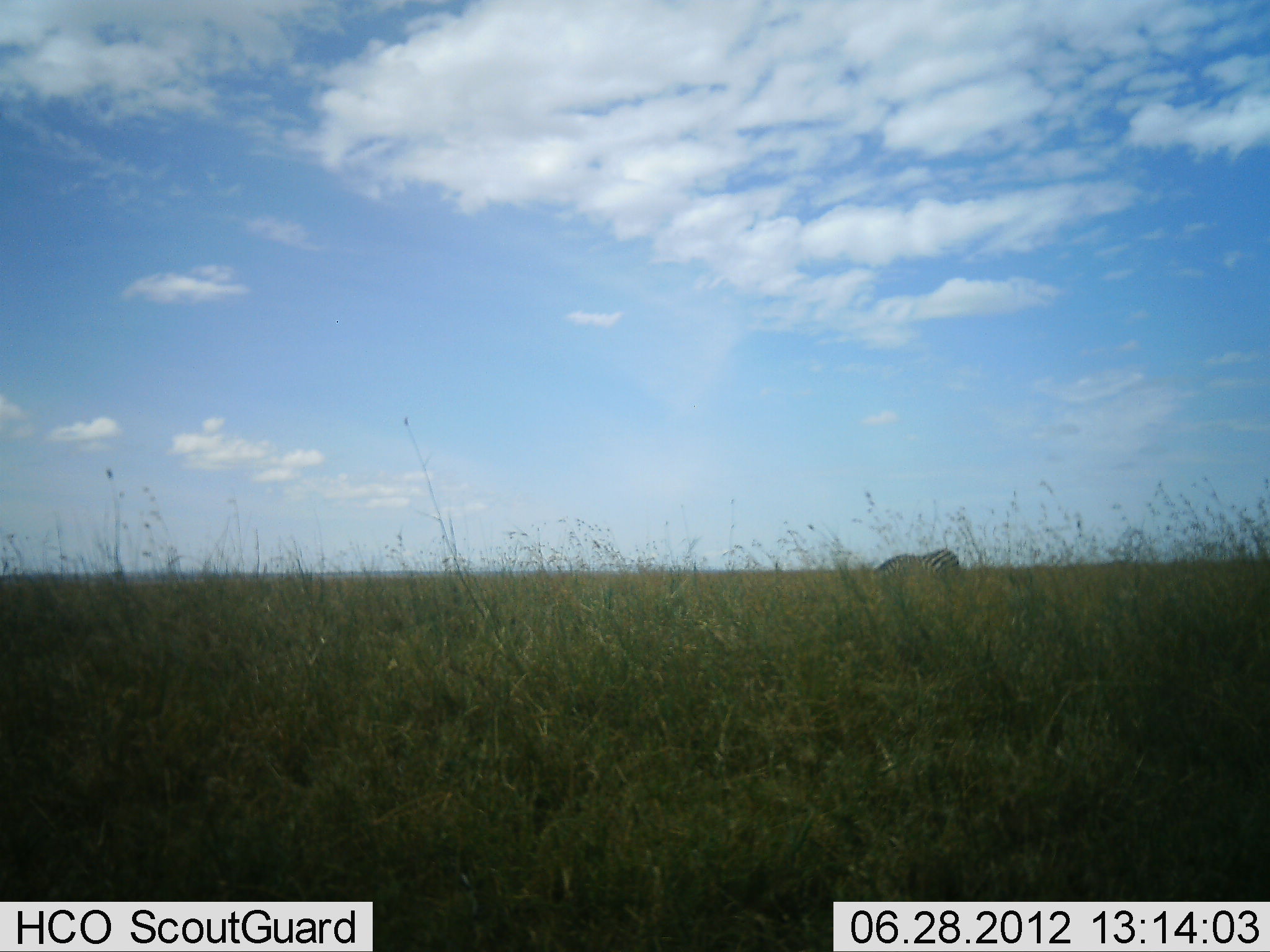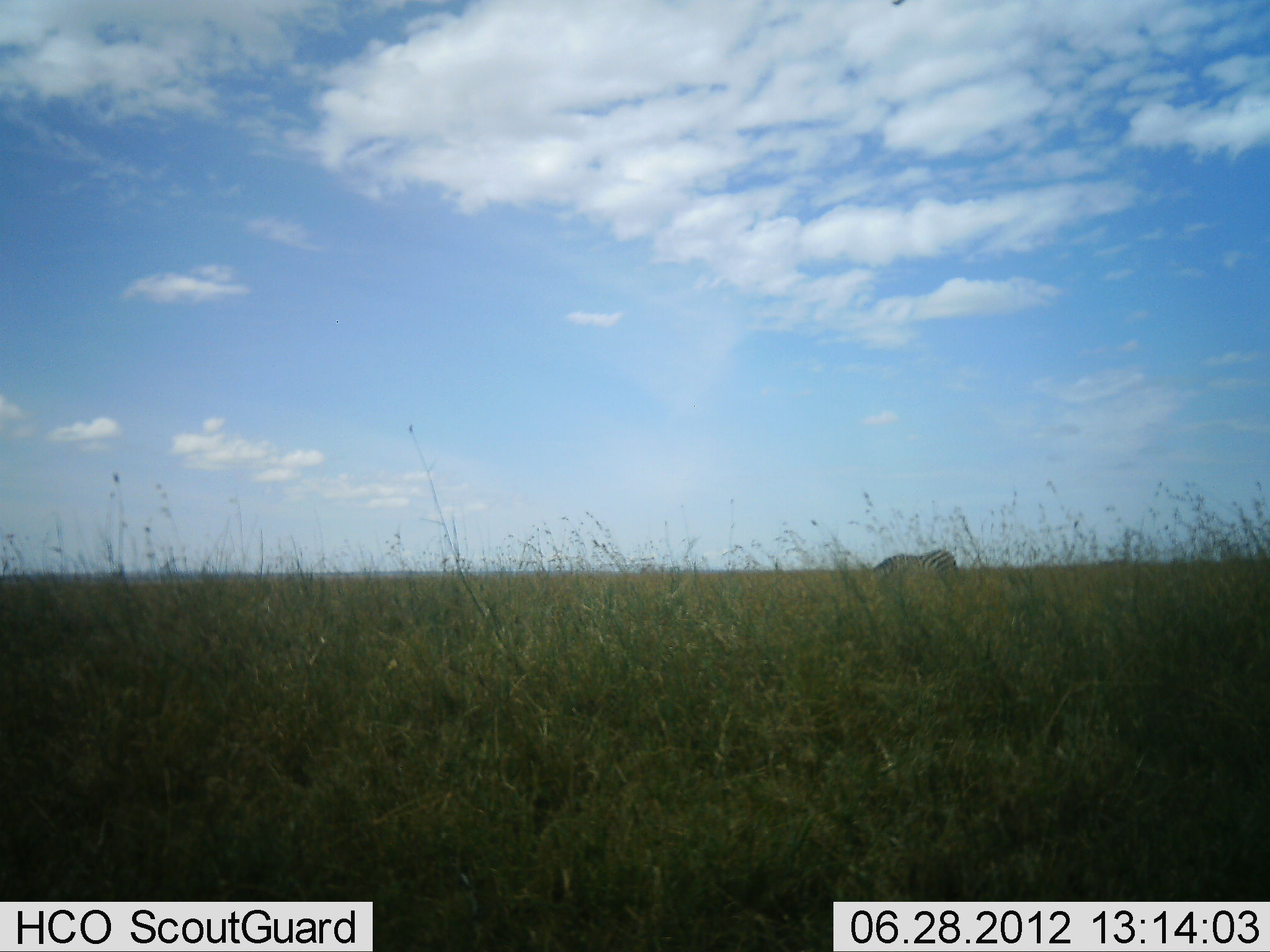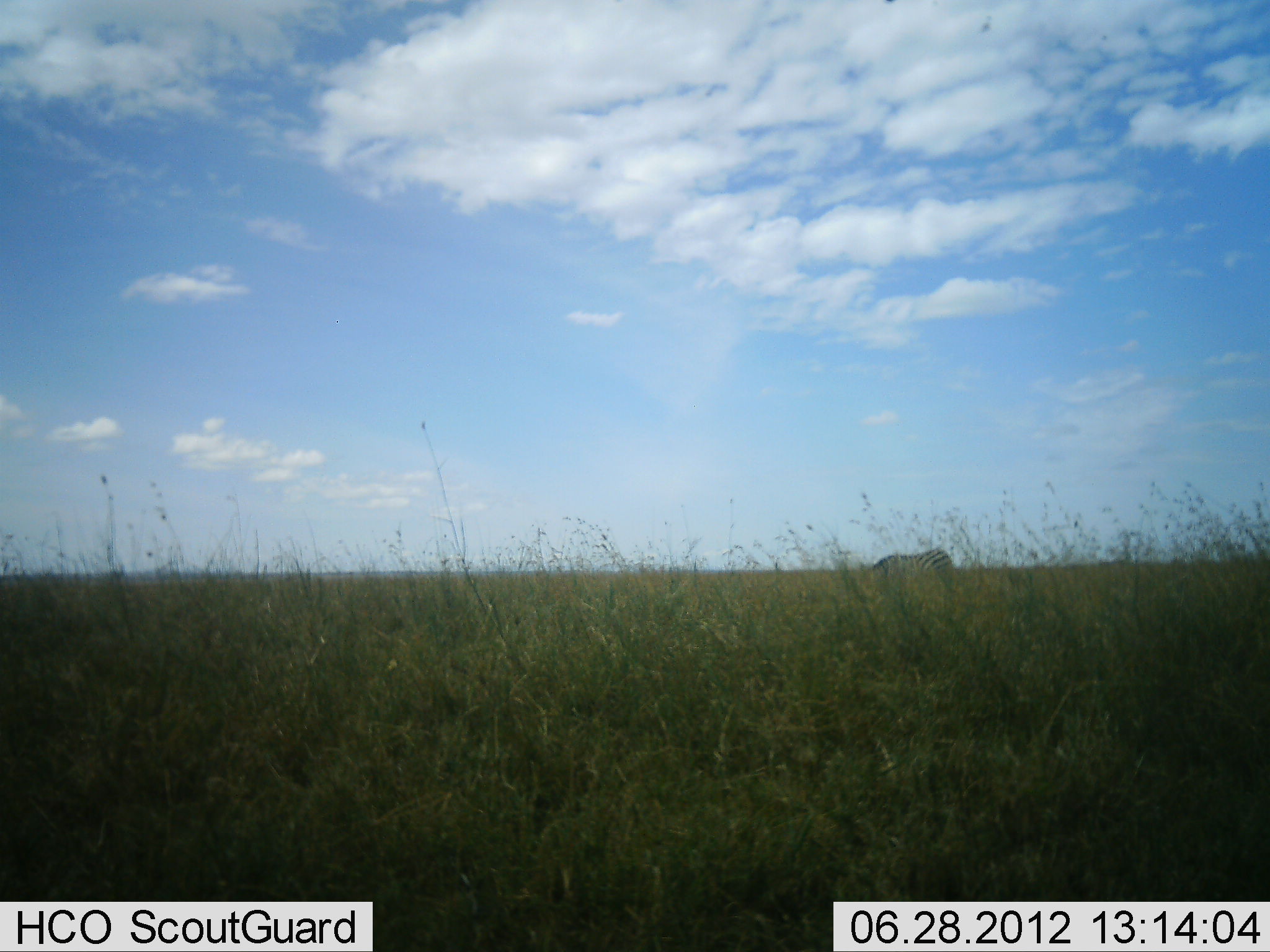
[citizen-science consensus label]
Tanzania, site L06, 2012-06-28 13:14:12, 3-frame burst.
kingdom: Animalia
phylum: Chordata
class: Mammalia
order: Perissodactyla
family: Equidae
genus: Equus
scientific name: Equus quagga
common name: plains zebra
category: zebra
Zebra (plains zebra) (Equus quagga), count 1. Behavior (volunteer vote fractions): standing 60%, resting 0%, moving 10%, interacting 0%. Young present (vote fraction): 0%. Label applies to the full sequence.